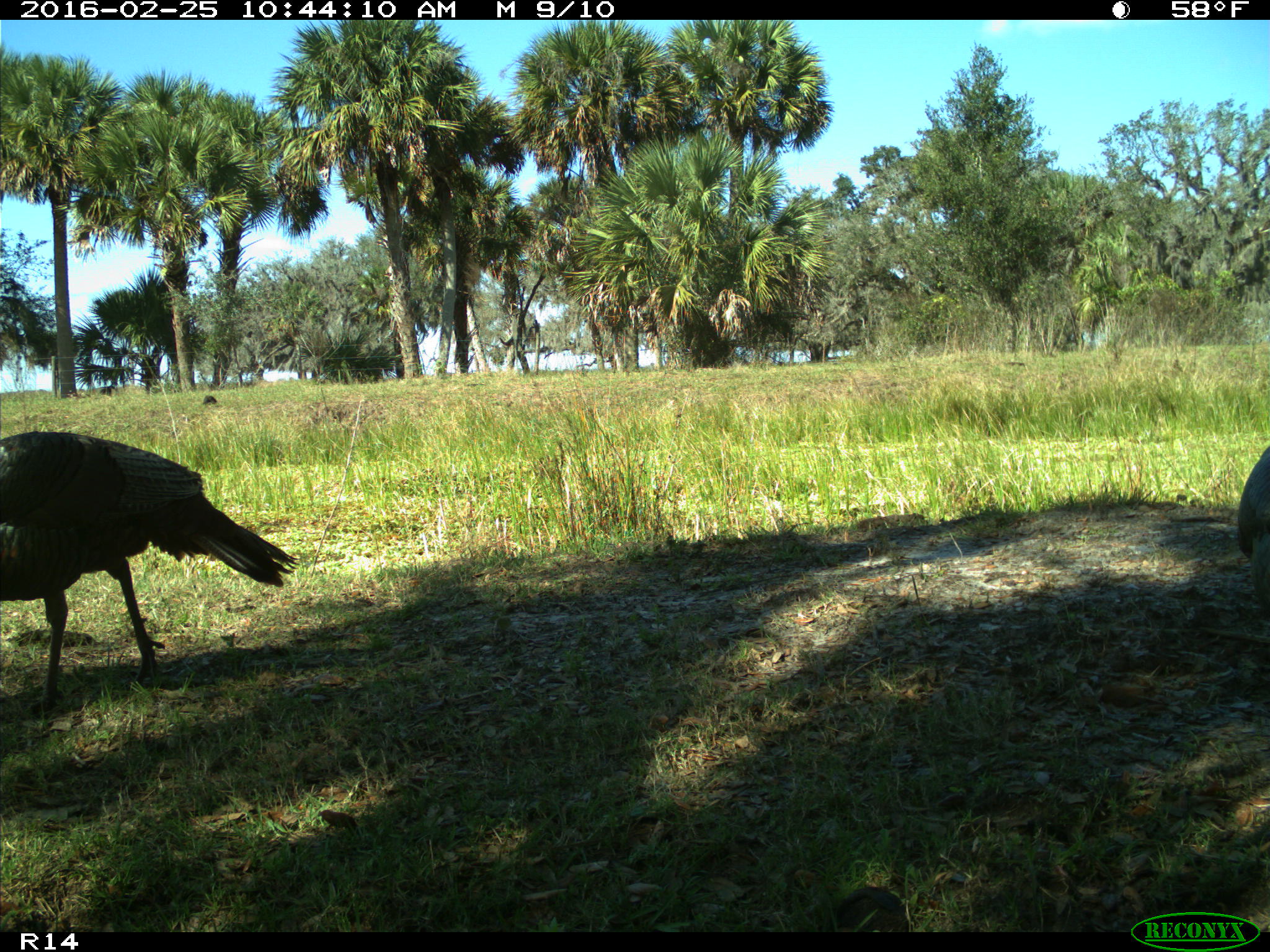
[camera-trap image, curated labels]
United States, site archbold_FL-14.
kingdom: Animalia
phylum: Chordata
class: Aves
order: Galliformes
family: Phasianidae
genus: Meleagris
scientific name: Meleagris gallopavo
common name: wild turkey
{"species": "Meleagris gallopavo (wild turkey)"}